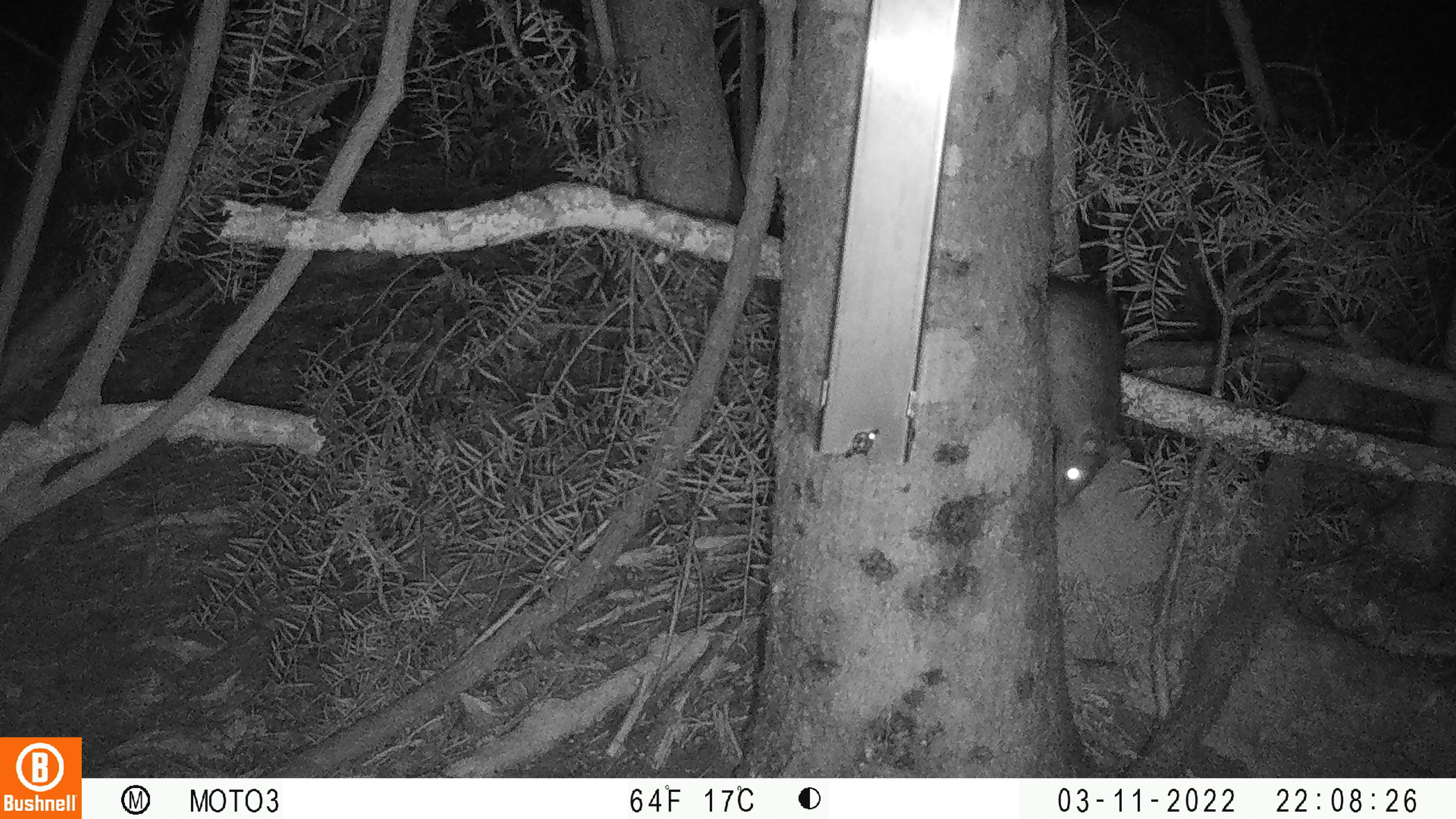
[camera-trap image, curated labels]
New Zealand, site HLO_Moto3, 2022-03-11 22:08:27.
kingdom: Animalia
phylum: Chordata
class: Mammalia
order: Rodentia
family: Muridae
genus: Rattus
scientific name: Rattus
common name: rat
Rat (Rattus).